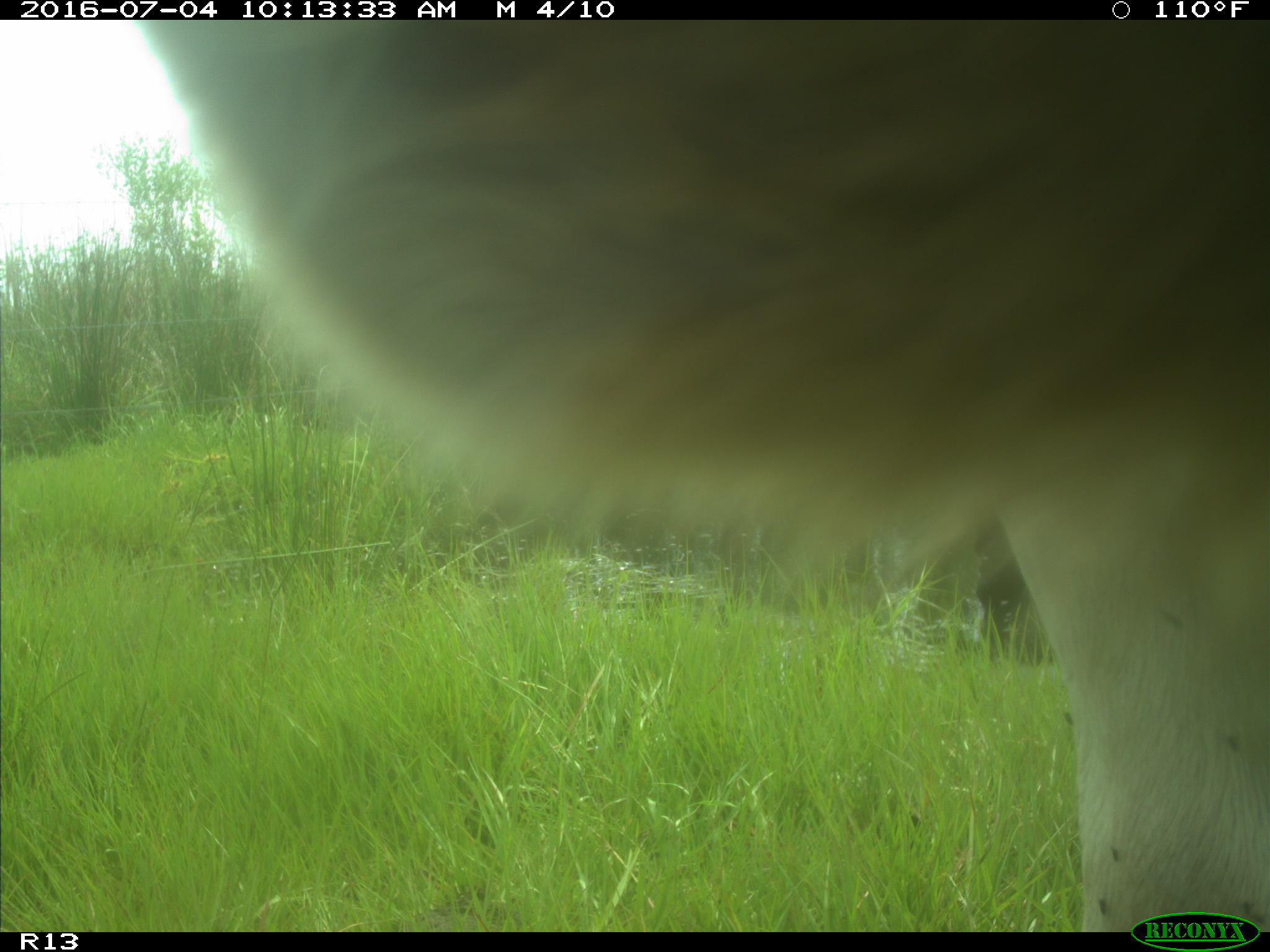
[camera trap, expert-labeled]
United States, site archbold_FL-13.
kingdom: Animalia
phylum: Chordata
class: Mammalia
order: Artiodactyla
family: Bovidae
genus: Bos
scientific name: Bos taurus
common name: domestic cow